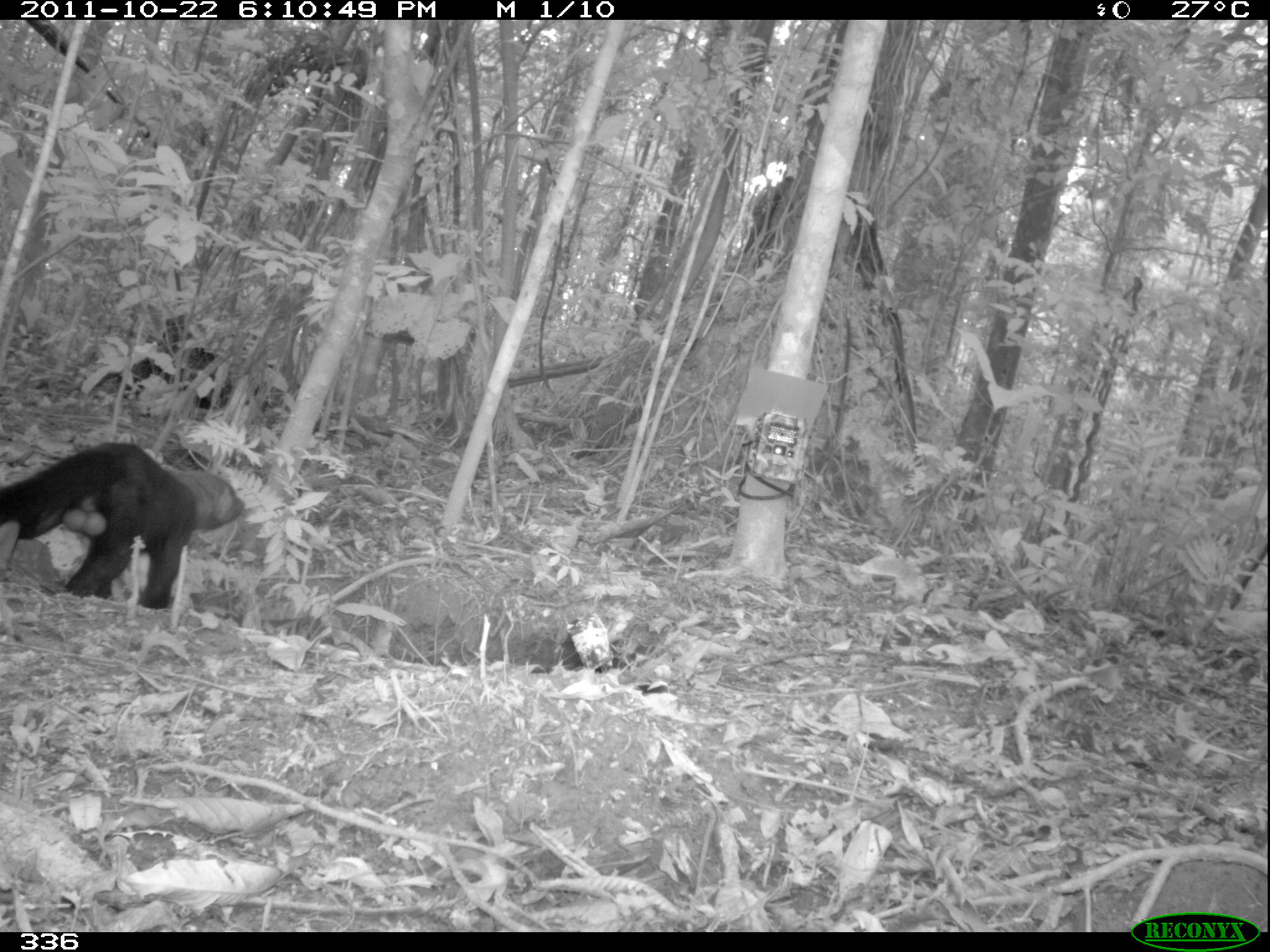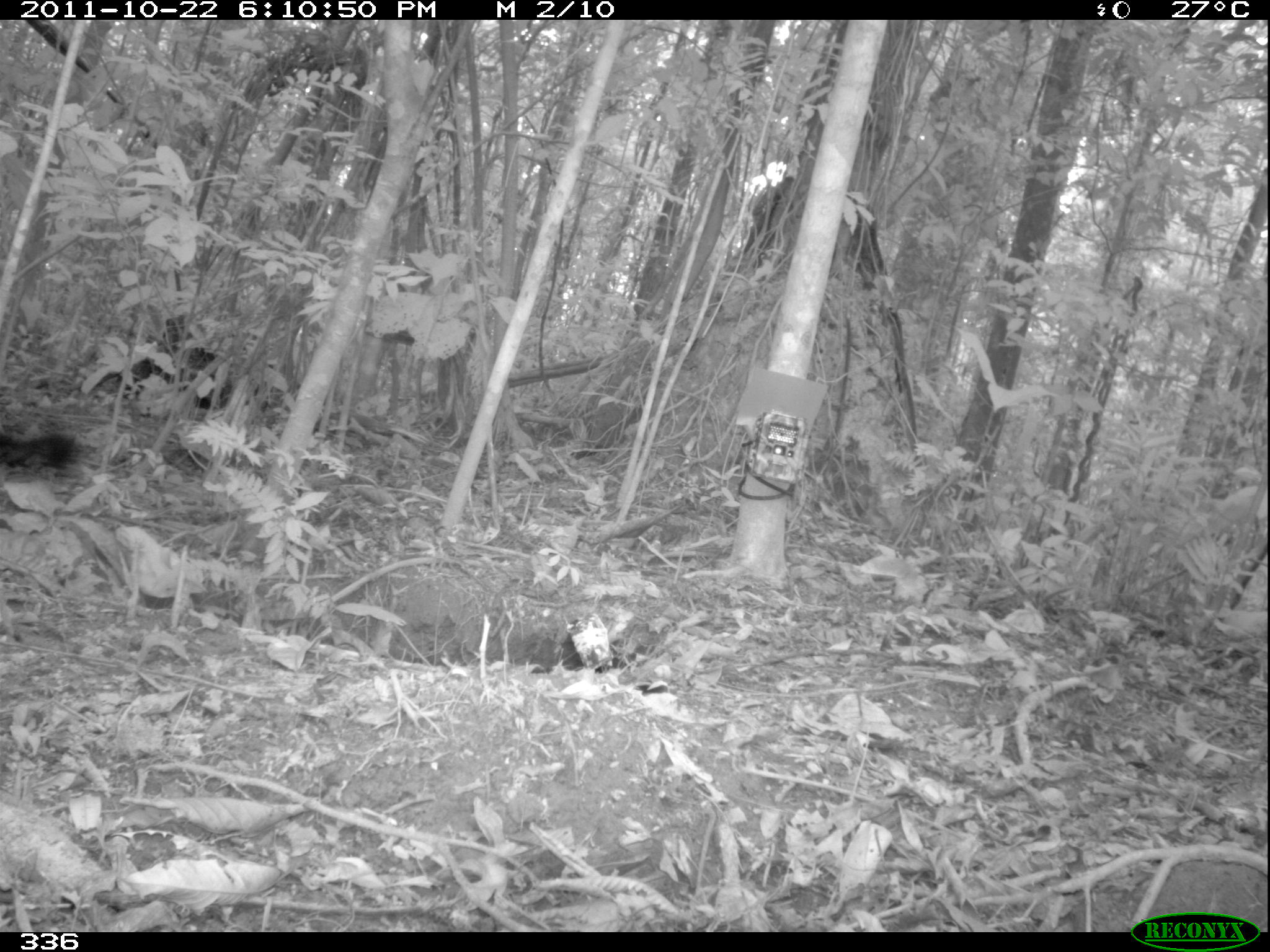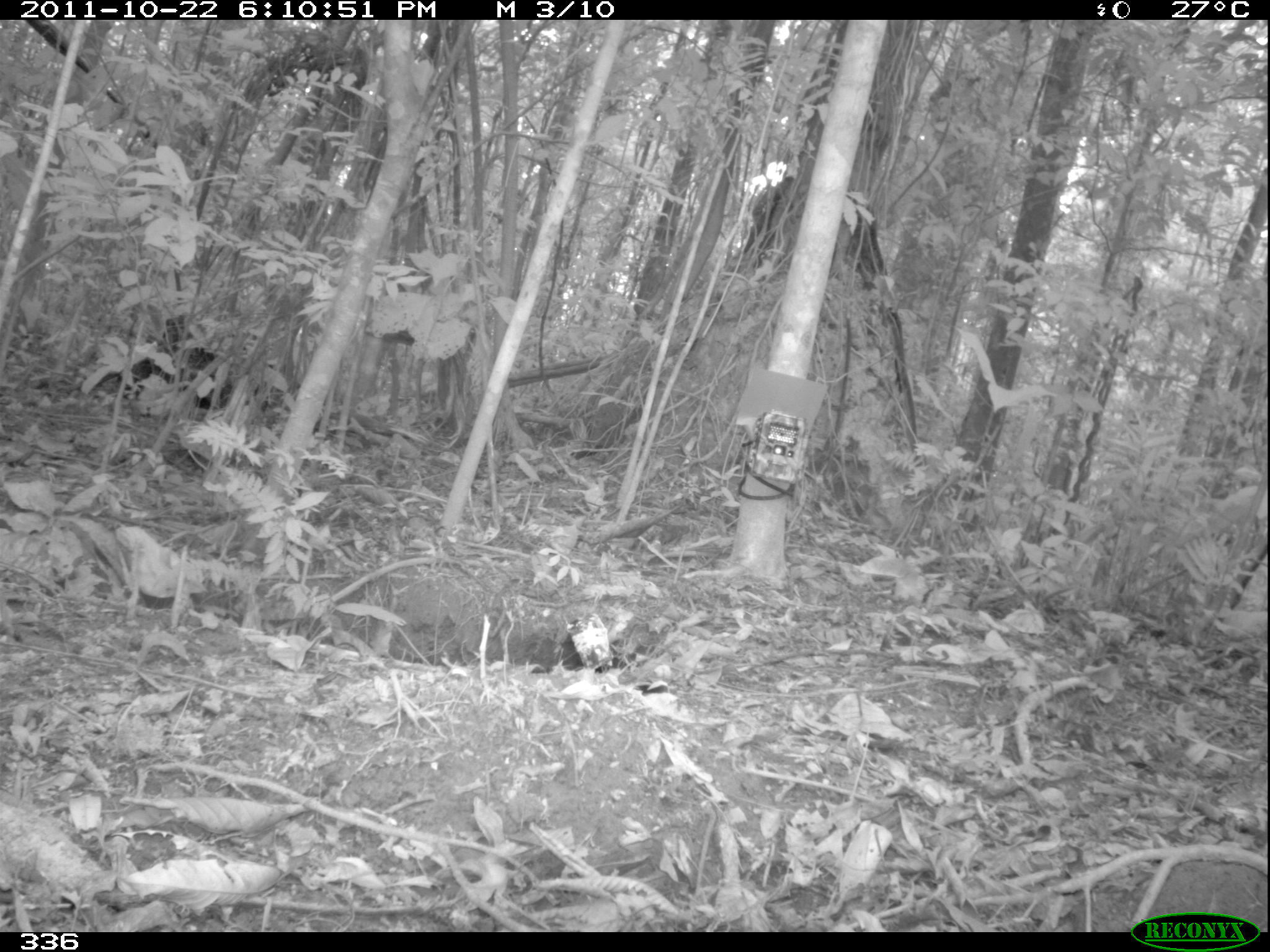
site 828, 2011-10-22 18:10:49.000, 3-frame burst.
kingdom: Animalia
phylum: Chordata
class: Mammalia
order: Carnivora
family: Mustelidae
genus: Eira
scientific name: Eira barbara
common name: tayra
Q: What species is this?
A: Eira barbara (tayra).